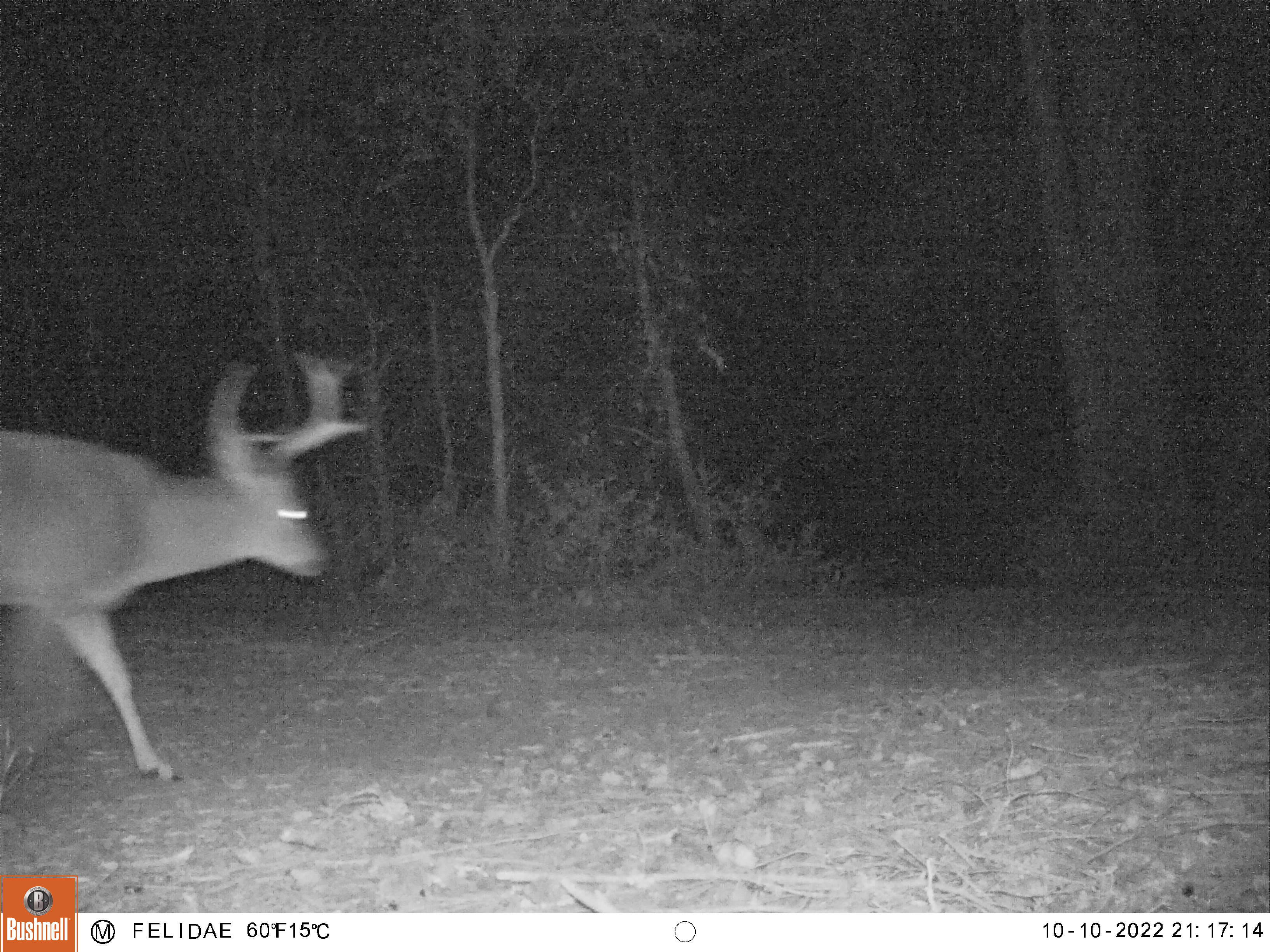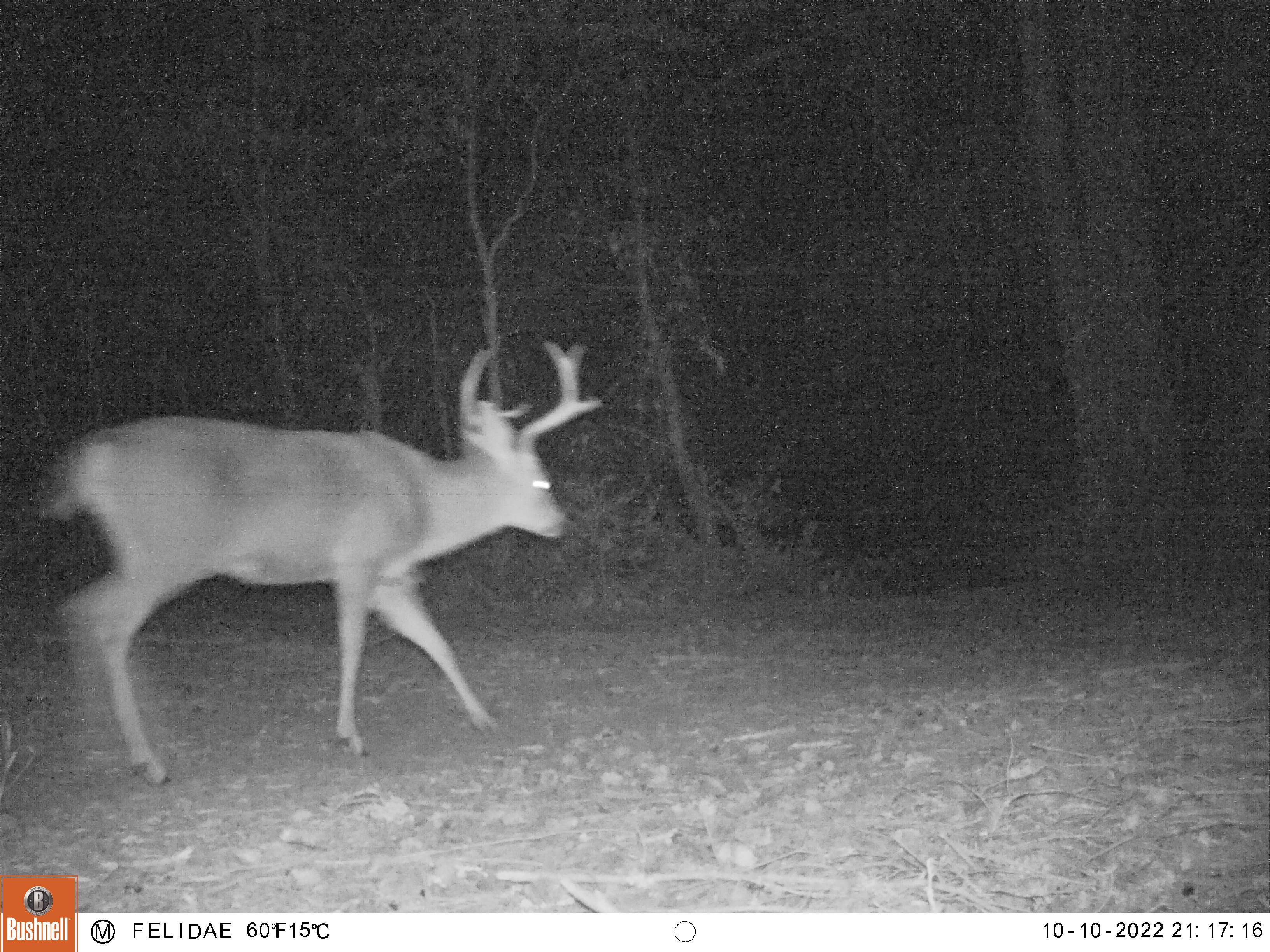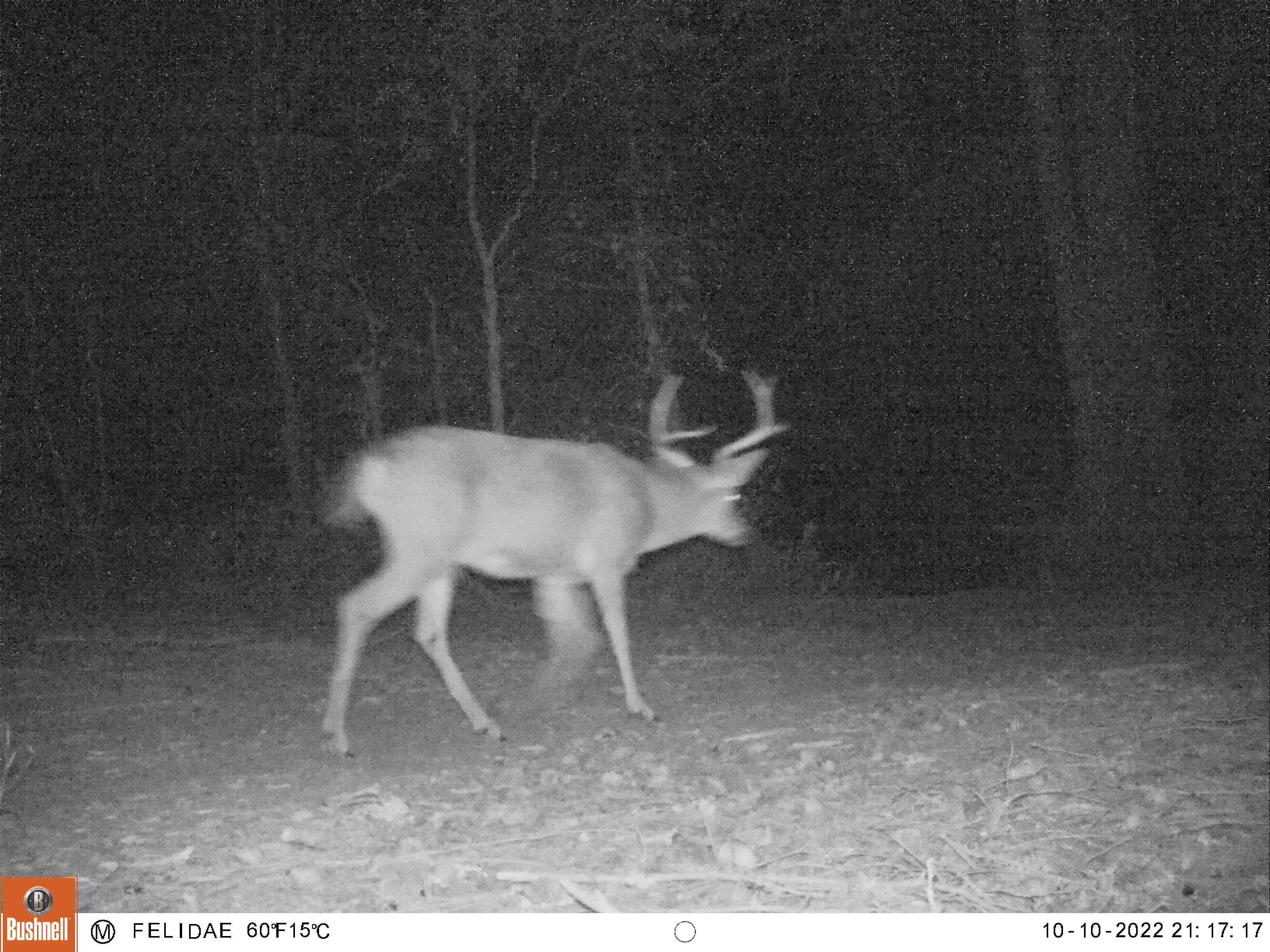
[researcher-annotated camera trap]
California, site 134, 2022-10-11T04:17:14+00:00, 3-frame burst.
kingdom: Animalia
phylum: Chordata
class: Mammalia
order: Artiodactyla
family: Cervidae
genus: Odocoileus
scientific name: Odocoileus hemionus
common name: mule deer